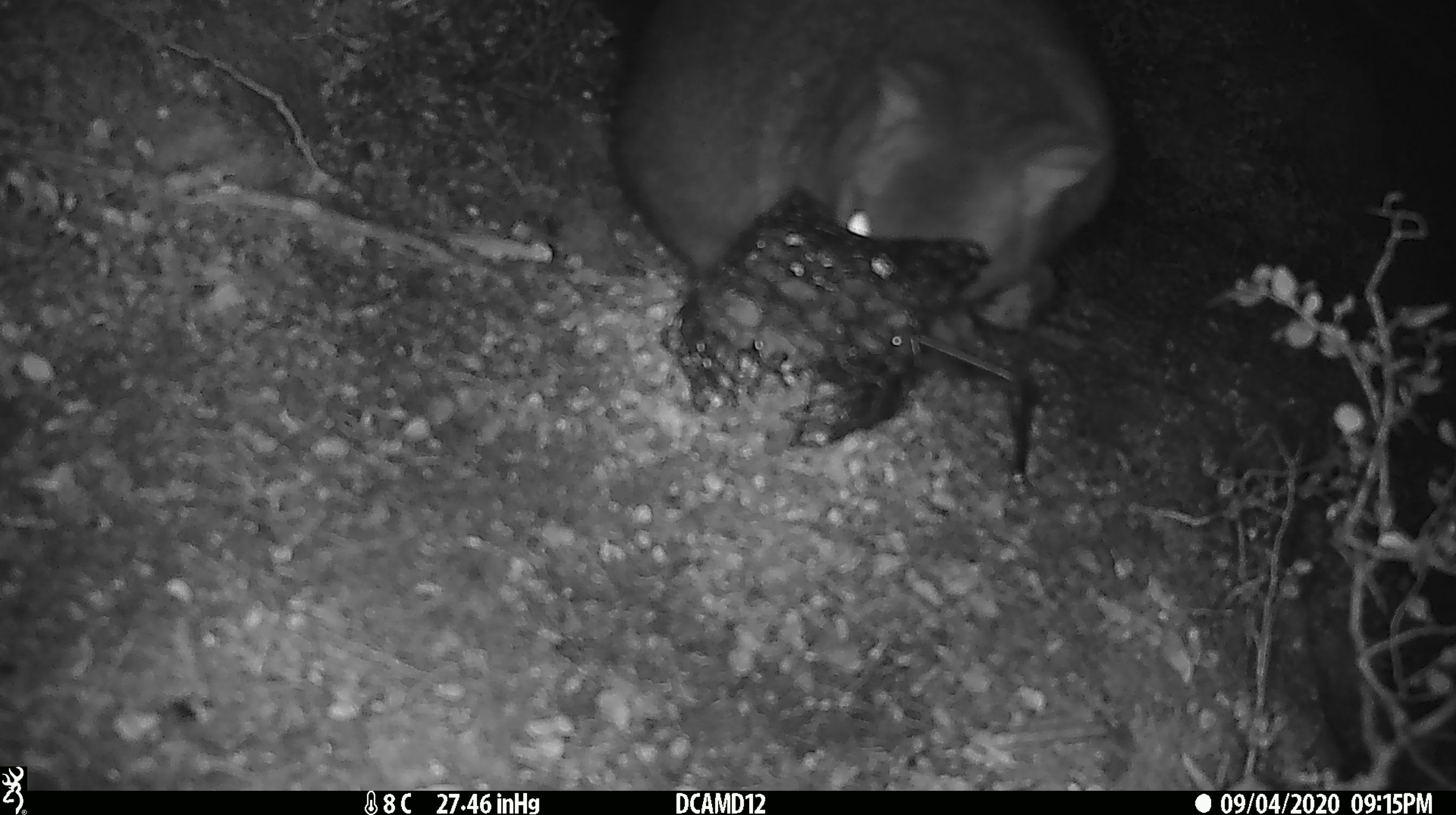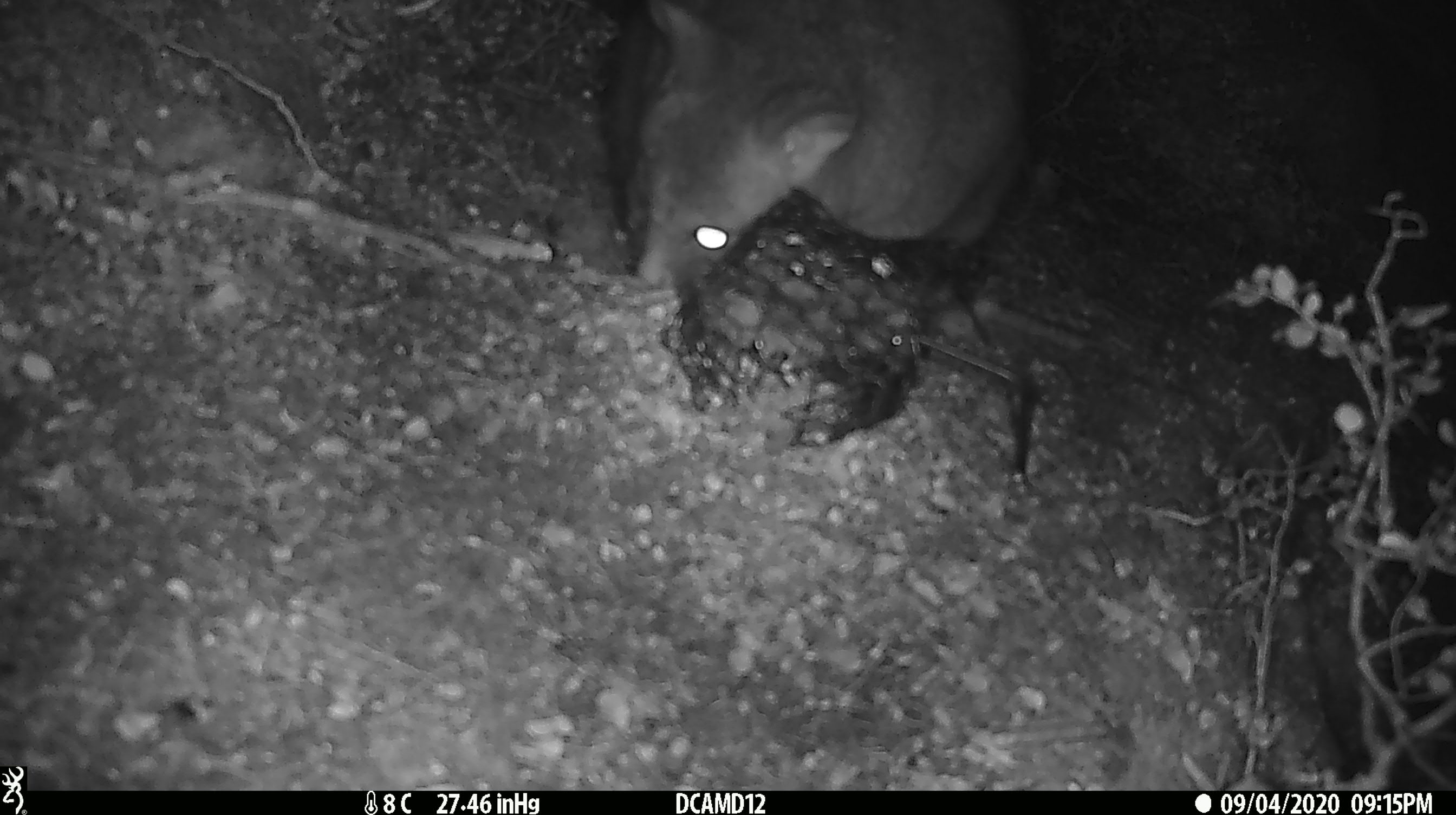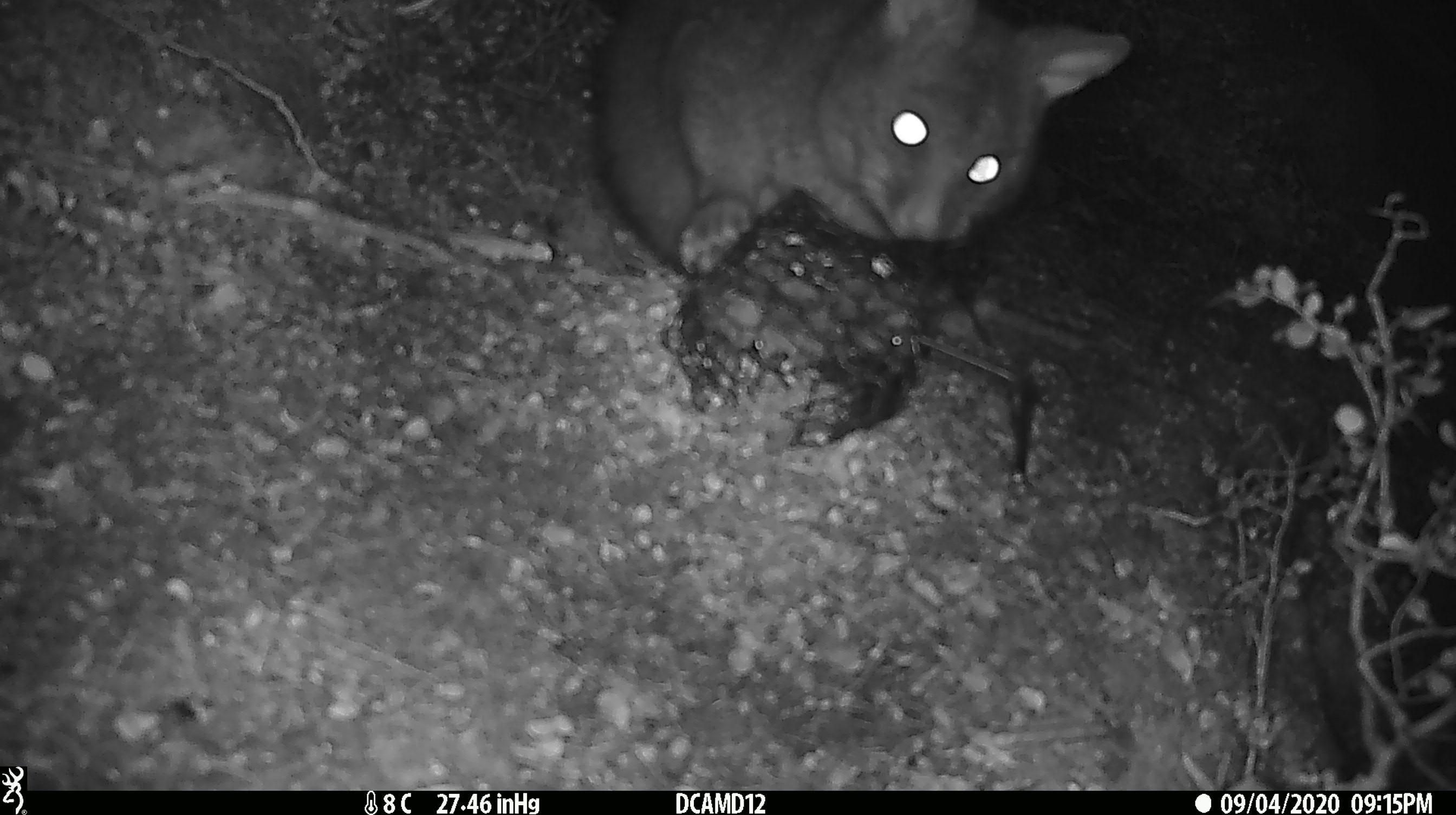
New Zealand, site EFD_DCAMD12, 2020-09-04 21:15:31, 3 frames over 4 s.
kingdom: Animalia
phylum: Chordata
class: Mammalia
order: Diprotodontia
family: Phalangeridae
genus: Trichosurus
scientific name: Trichosurus vulpecula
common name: common brushtail possum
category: possum